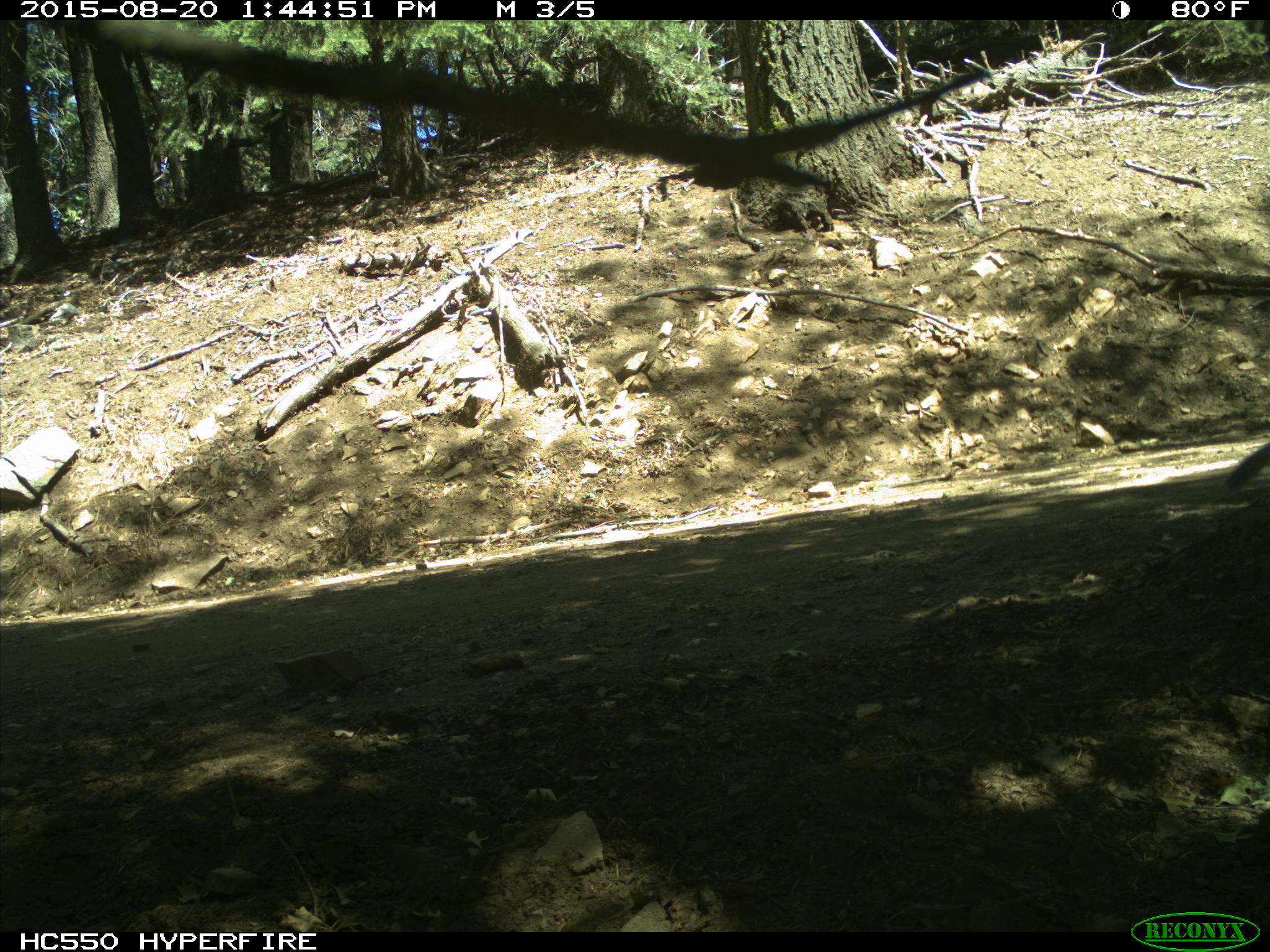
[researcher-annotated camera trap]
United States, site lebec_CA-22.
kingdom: Animalia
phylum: Chordata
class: Mammalia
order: Rodentia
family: Sciuridae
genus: Sciurus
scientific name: Sciurus carolinensis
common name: eastern gray squirrel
Sciurus carolinensis (eastern gray squirrel).